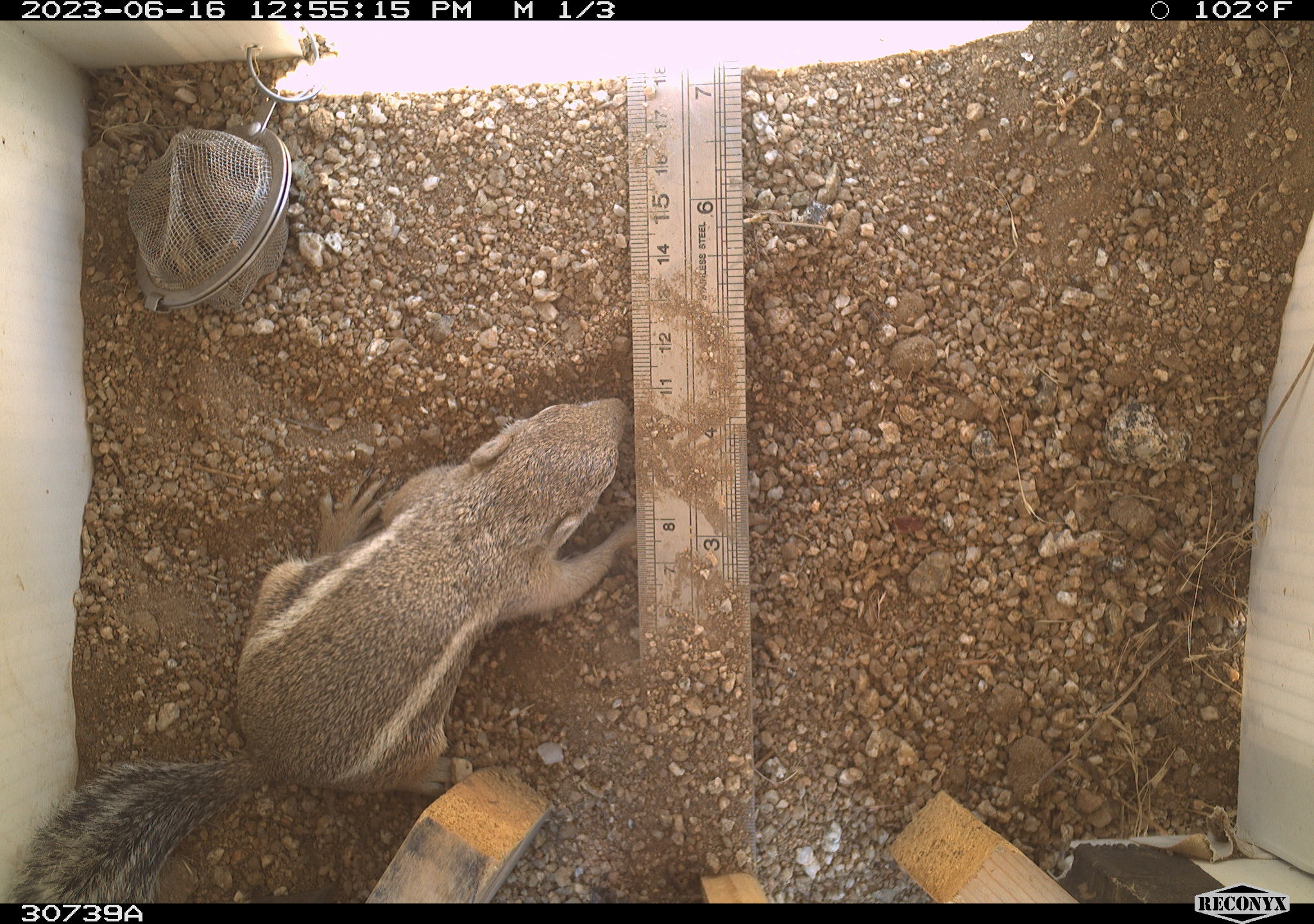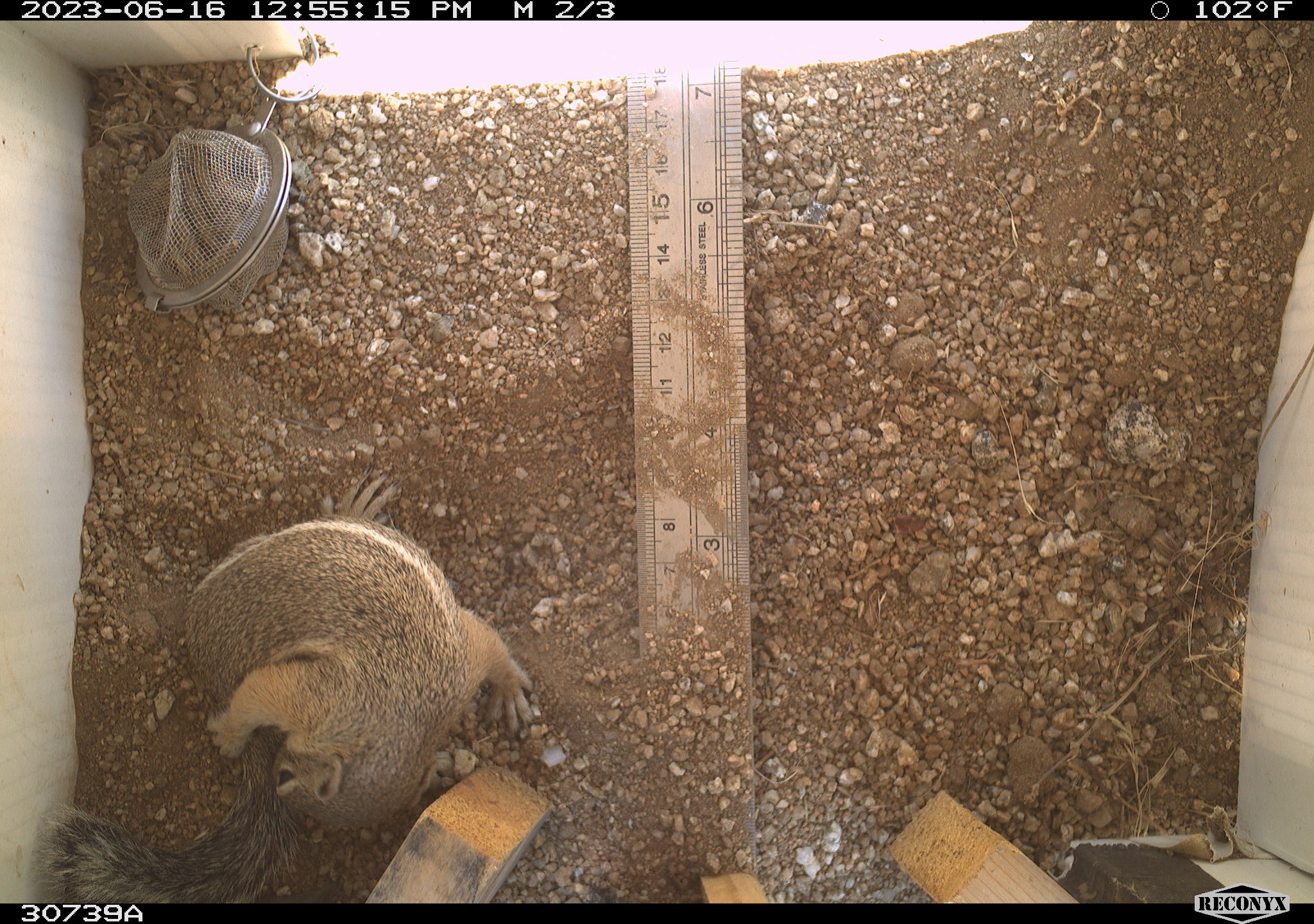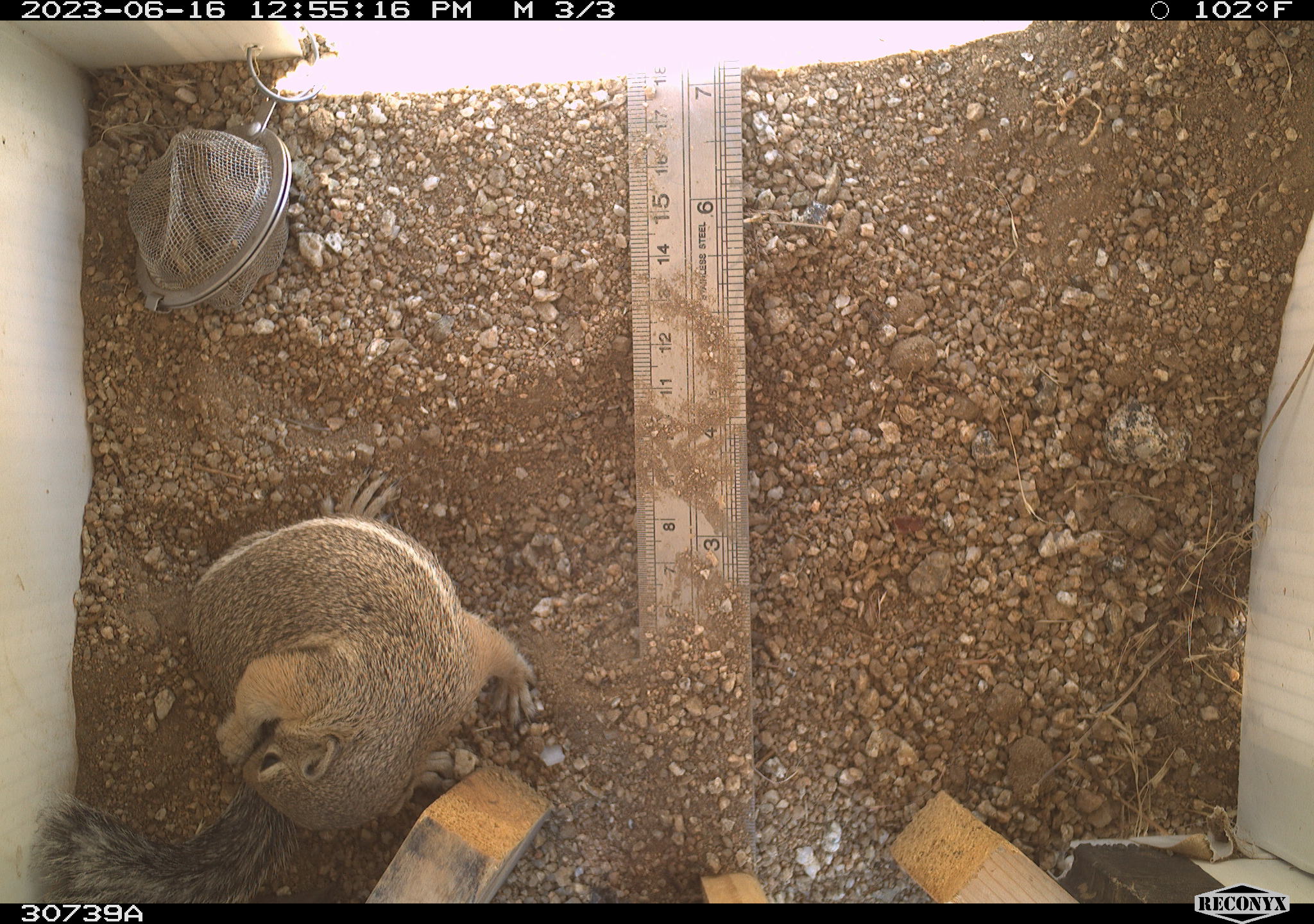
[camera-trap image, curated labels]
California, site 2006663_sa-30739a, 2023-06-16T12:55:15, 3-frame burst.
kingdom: Animalia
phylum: Chordata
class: Mammalia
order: Rodentia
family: Sciuridae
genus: Ammospermophilus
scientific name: Ammospermophilus leucurus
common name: white-tailed antelope squirrel